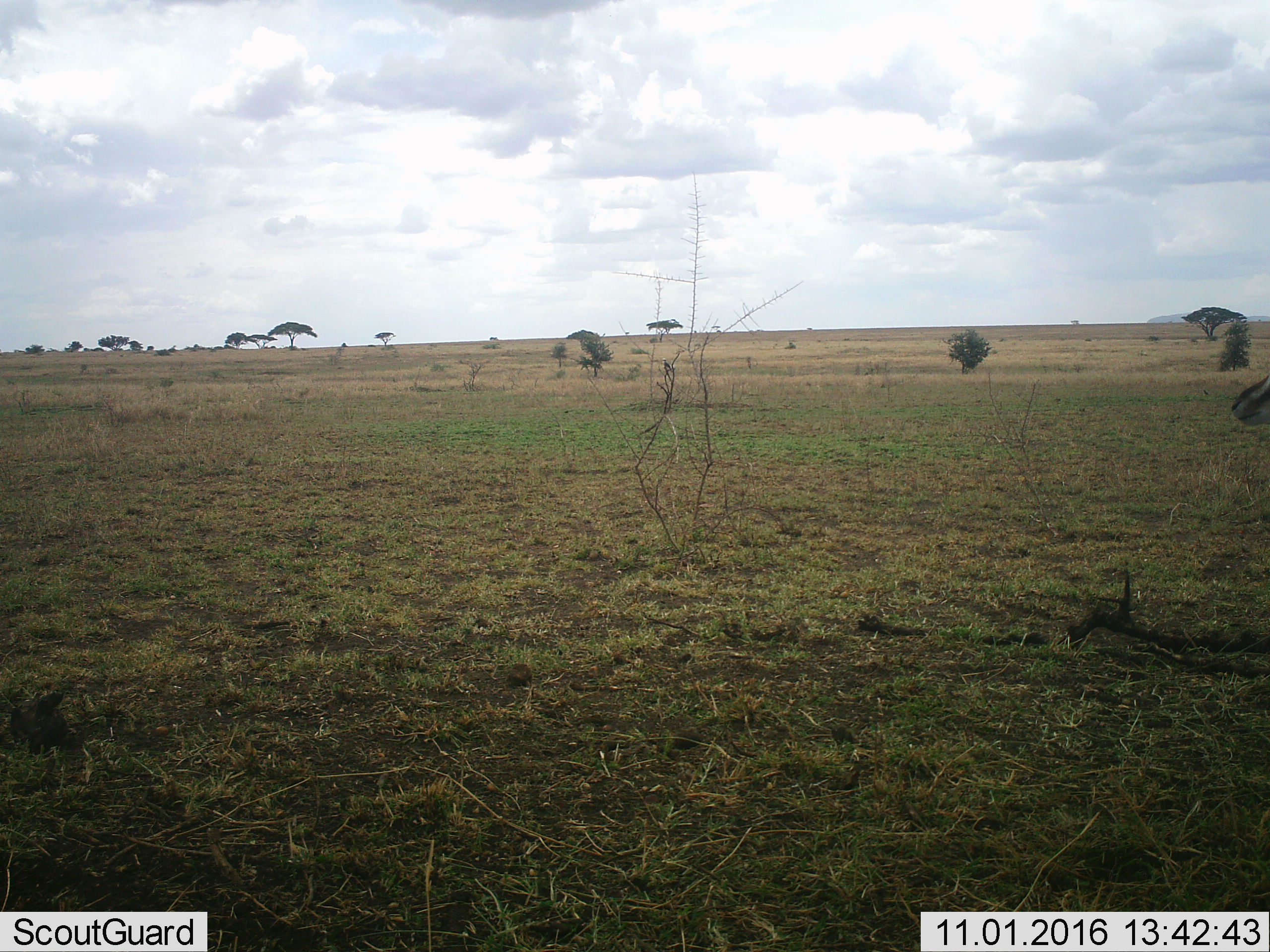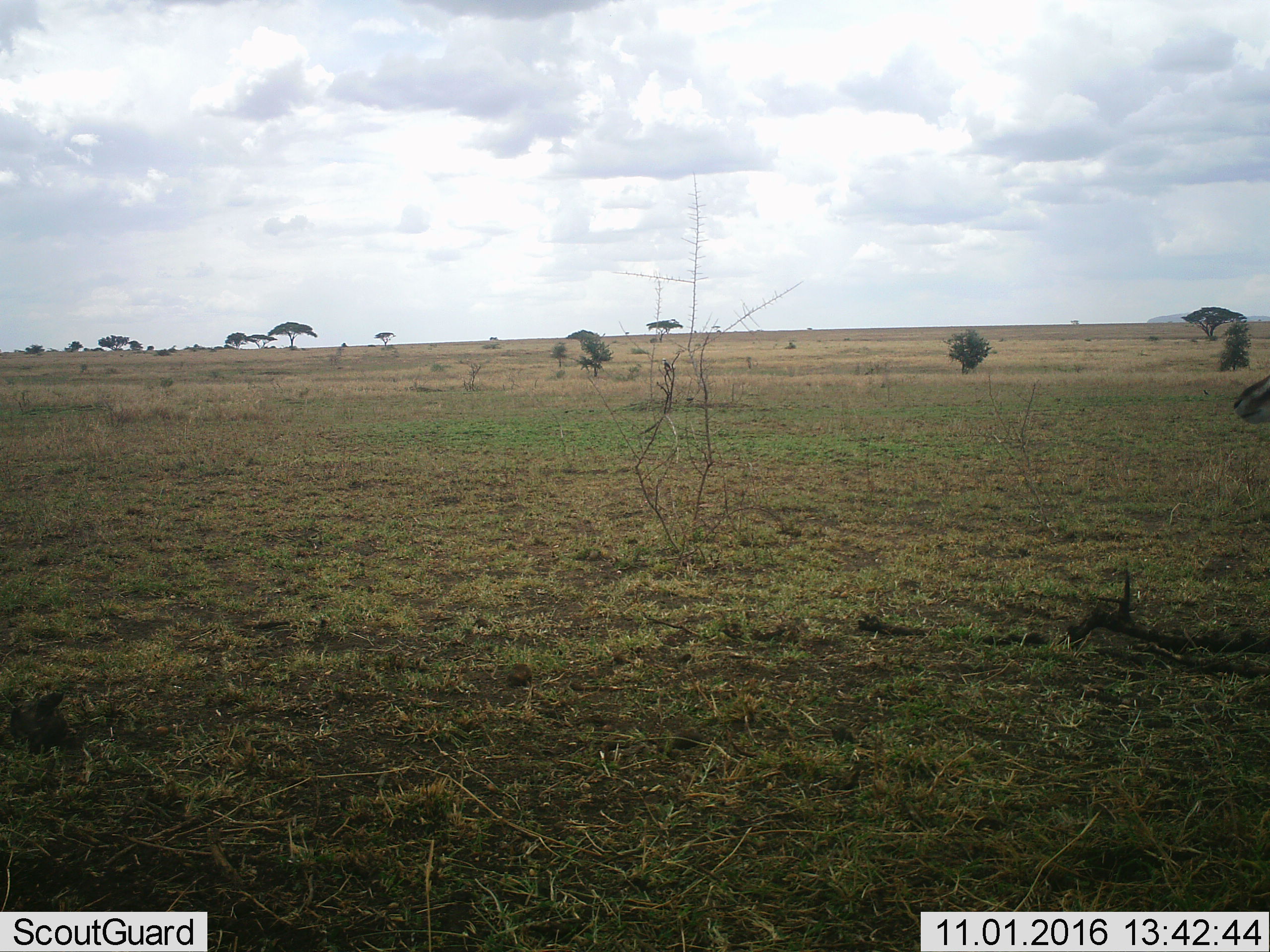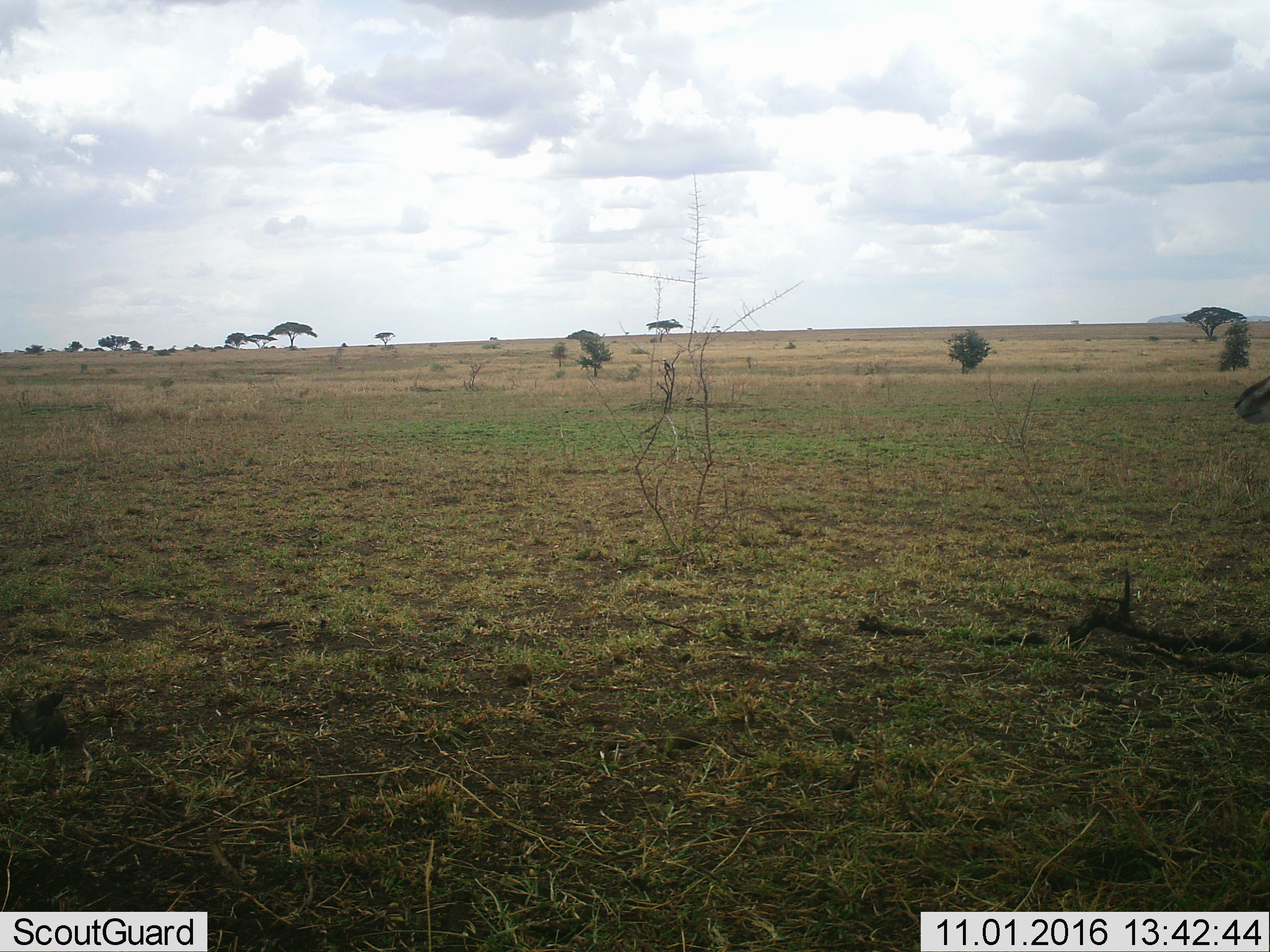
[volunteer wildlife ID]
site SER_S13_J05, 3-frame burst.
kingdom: Animalia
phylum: Chordata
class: Mammalia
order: Artiodactyla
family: Bovidae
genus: Eudorcas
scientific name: Eudorcas thomsonii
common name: thomson's gazelle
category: gazellethomsons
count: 1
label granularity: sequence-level